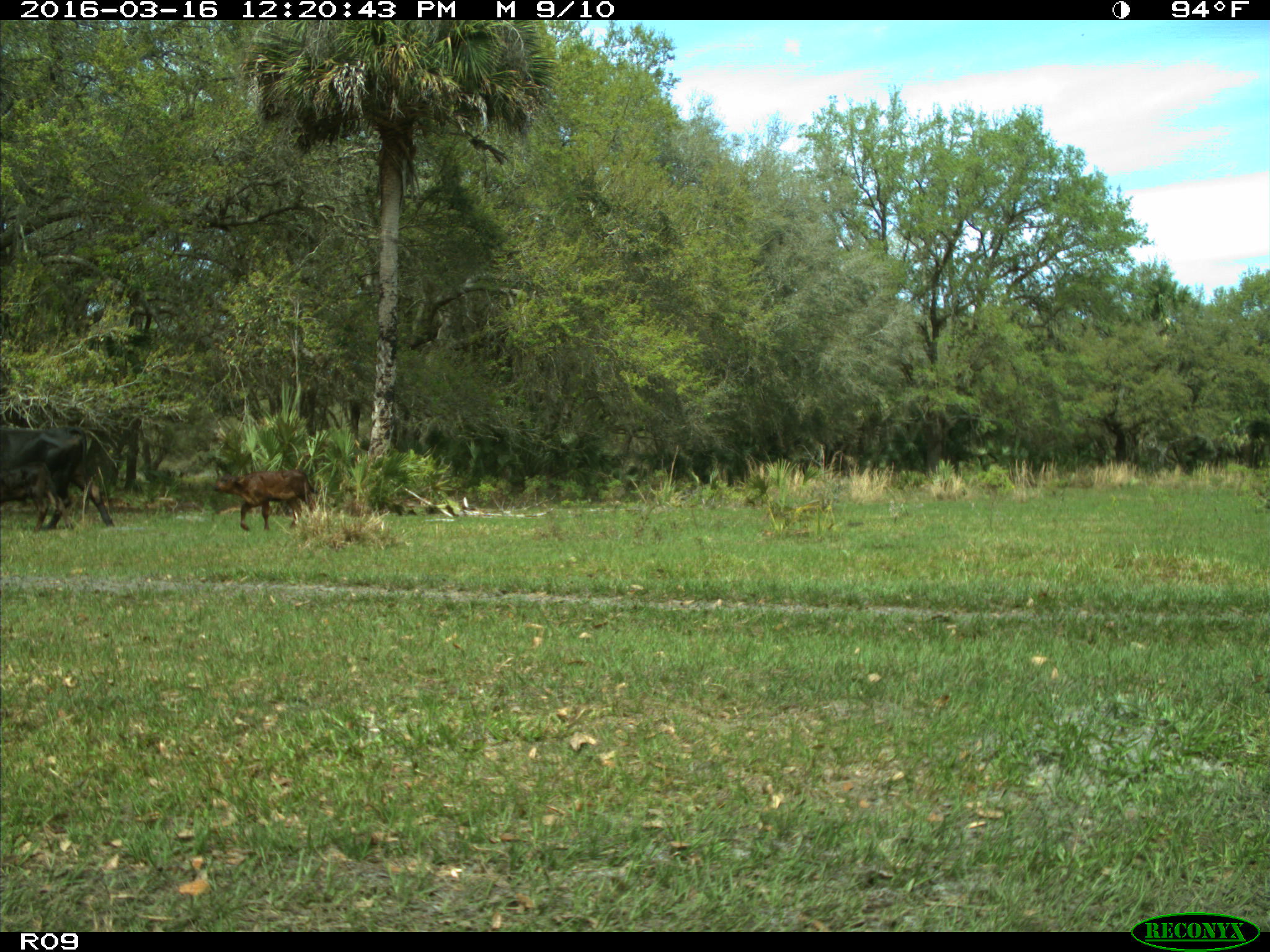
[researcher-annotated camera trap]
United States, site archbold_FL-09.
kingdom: Animalia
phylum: Chordata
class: Mammalia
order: Artiodactyla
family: Bovidae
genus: Bos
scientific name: Bos taurus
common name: domestic cow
Bos taurus (domestic cow).